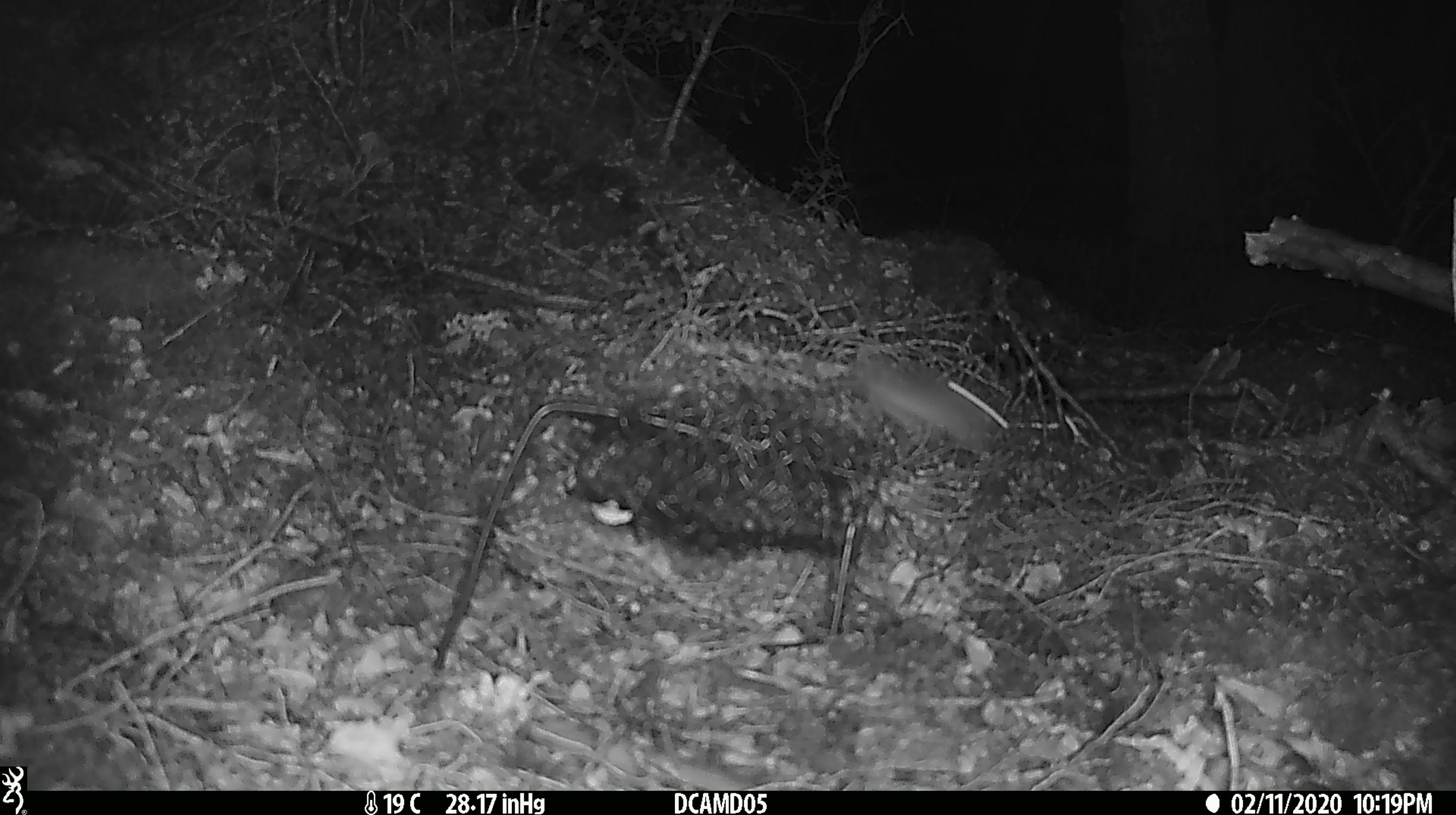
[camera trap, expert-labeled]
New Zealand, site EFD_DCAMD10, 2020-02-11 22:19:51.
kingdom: Animalia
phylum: Chordata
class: Mammalia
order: Rodentia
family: Muridae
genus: Mus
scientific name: Mus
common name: mouse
Mouse (Mus).